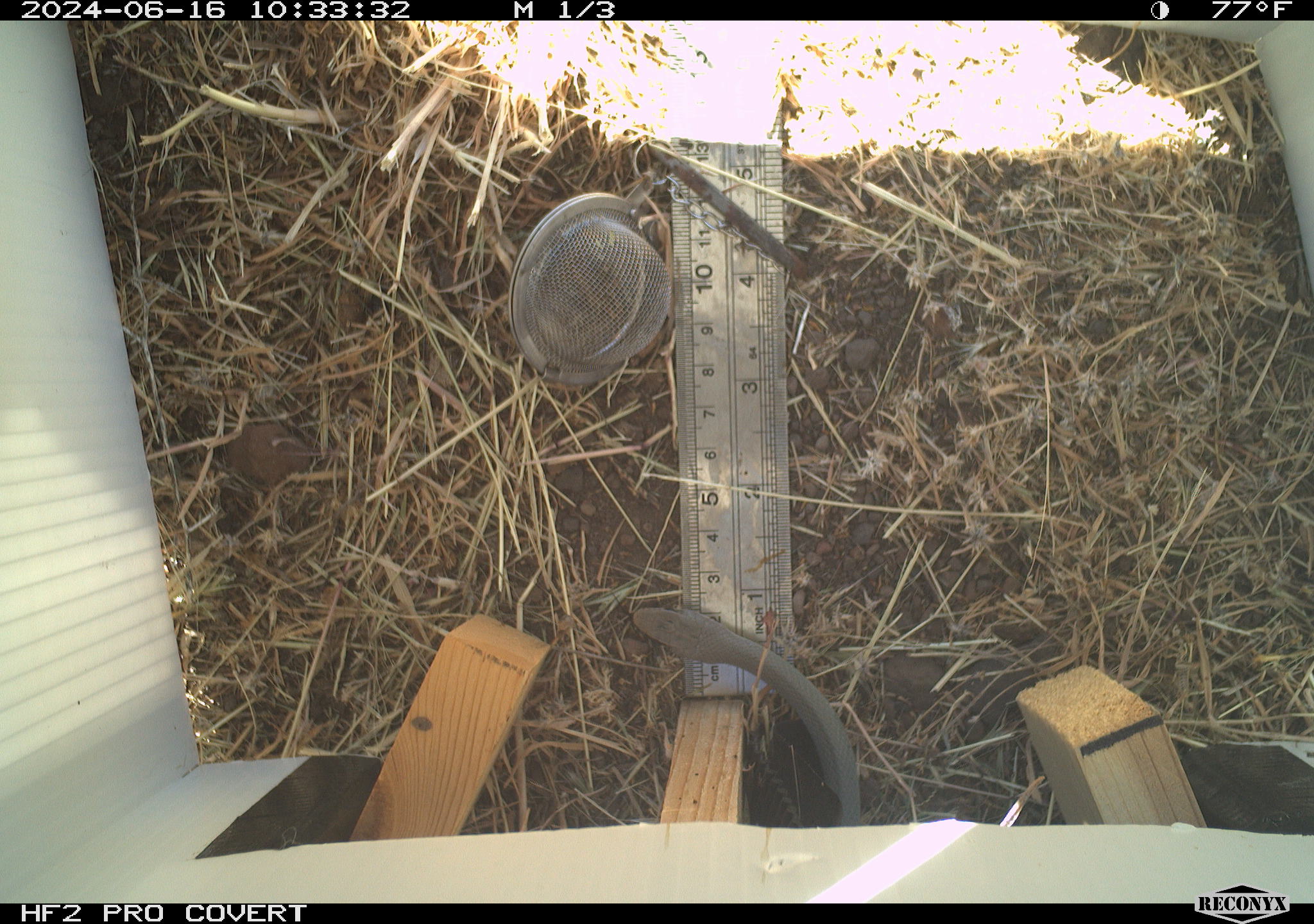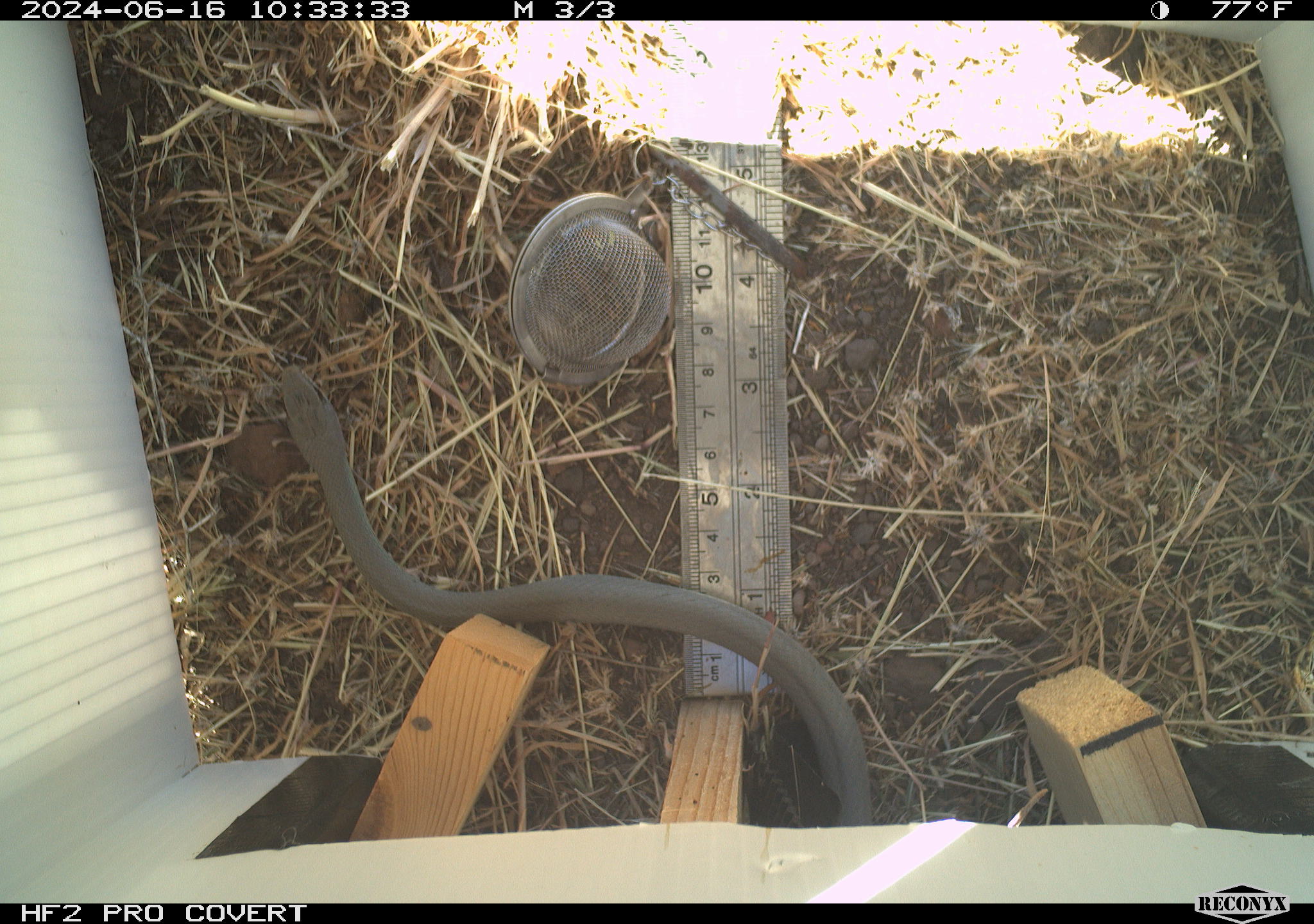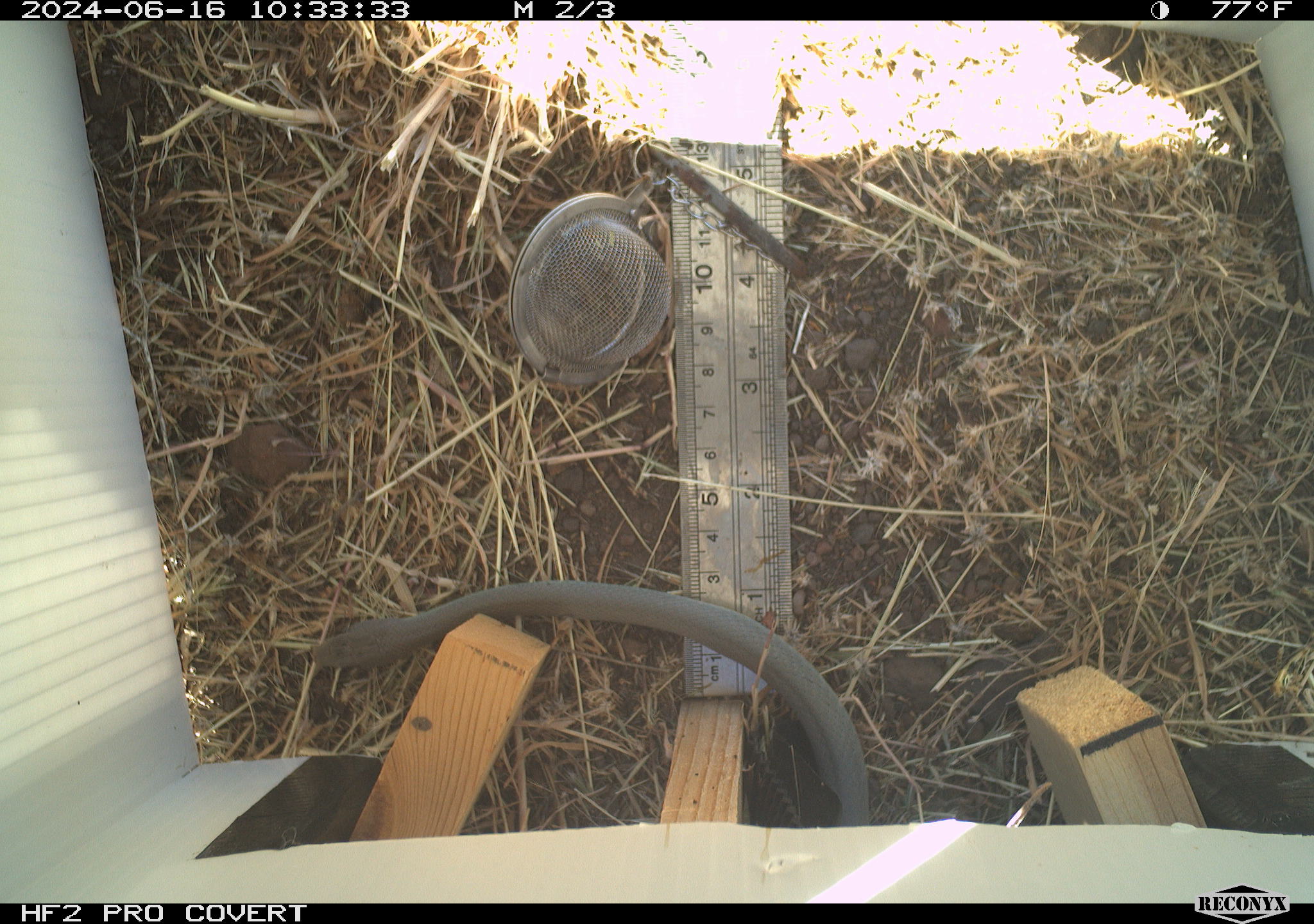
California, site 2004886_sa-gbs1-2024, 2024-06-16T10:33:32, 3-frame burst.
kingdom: Animalia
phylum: Chordata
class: Reptilia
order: Squamata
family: Colubridae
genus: Coluber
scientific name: Coluber constrictor mormon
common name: western yellow-bellied racer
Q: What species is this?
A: Western yellow-bellied racer (Coluber constrictor mormon).